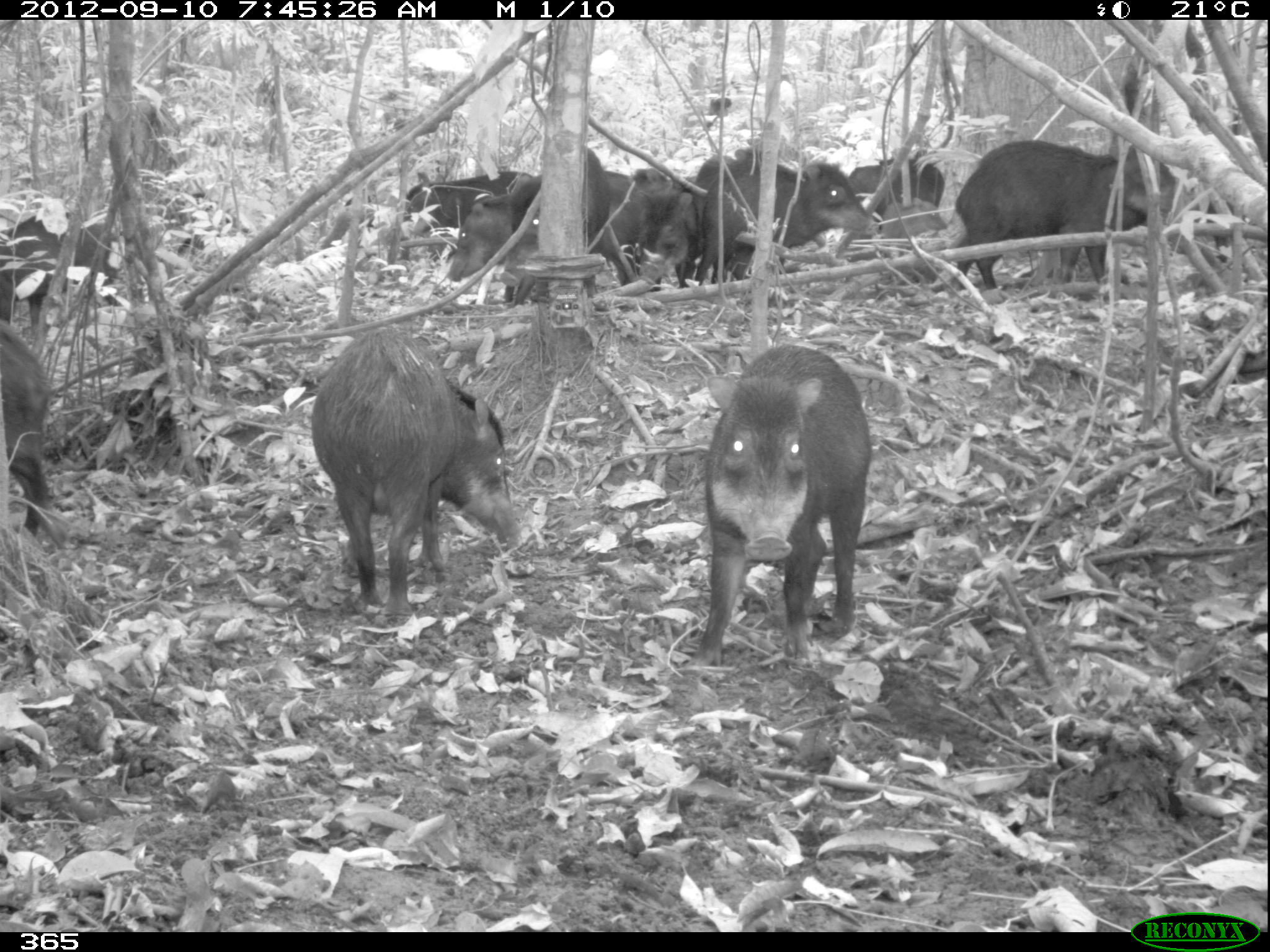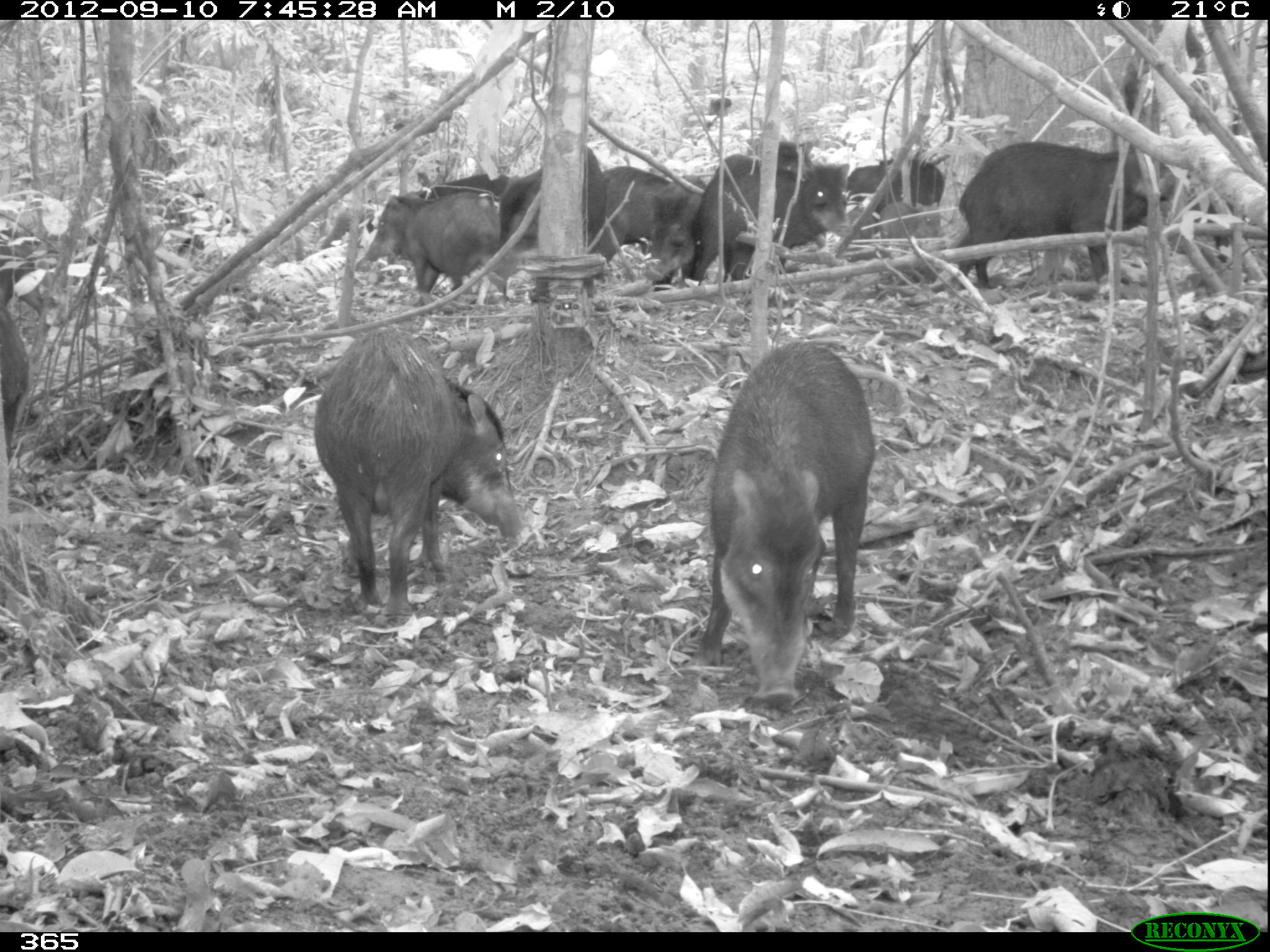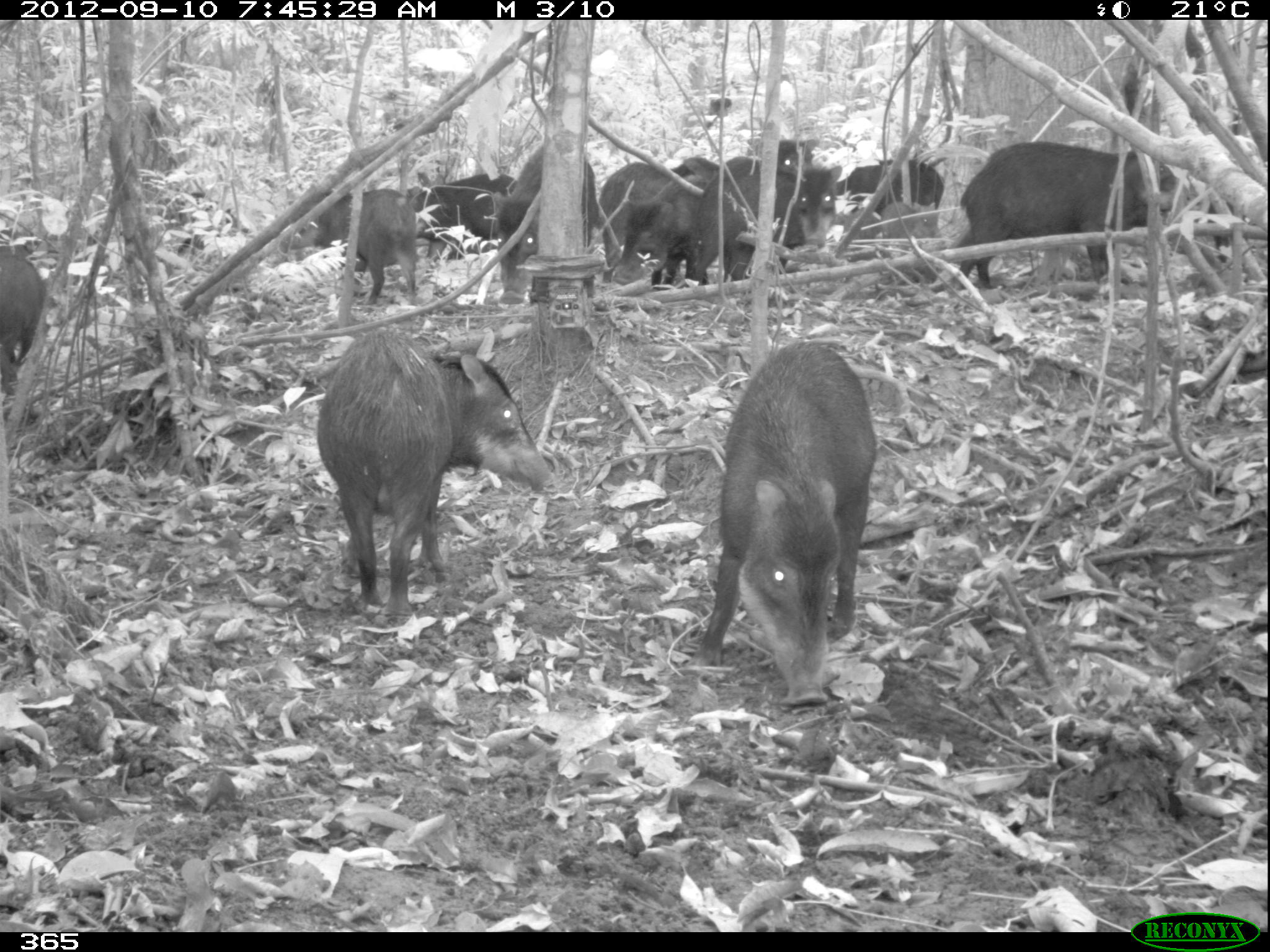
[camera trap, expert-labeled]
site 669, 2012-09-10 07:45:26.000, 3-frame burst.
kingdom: Animalia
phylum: Chordata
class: Mammalia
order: Artiodactyla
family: Tayassuidae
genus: Tayassu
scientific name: Tayassu pecari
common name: white-lipped peccary